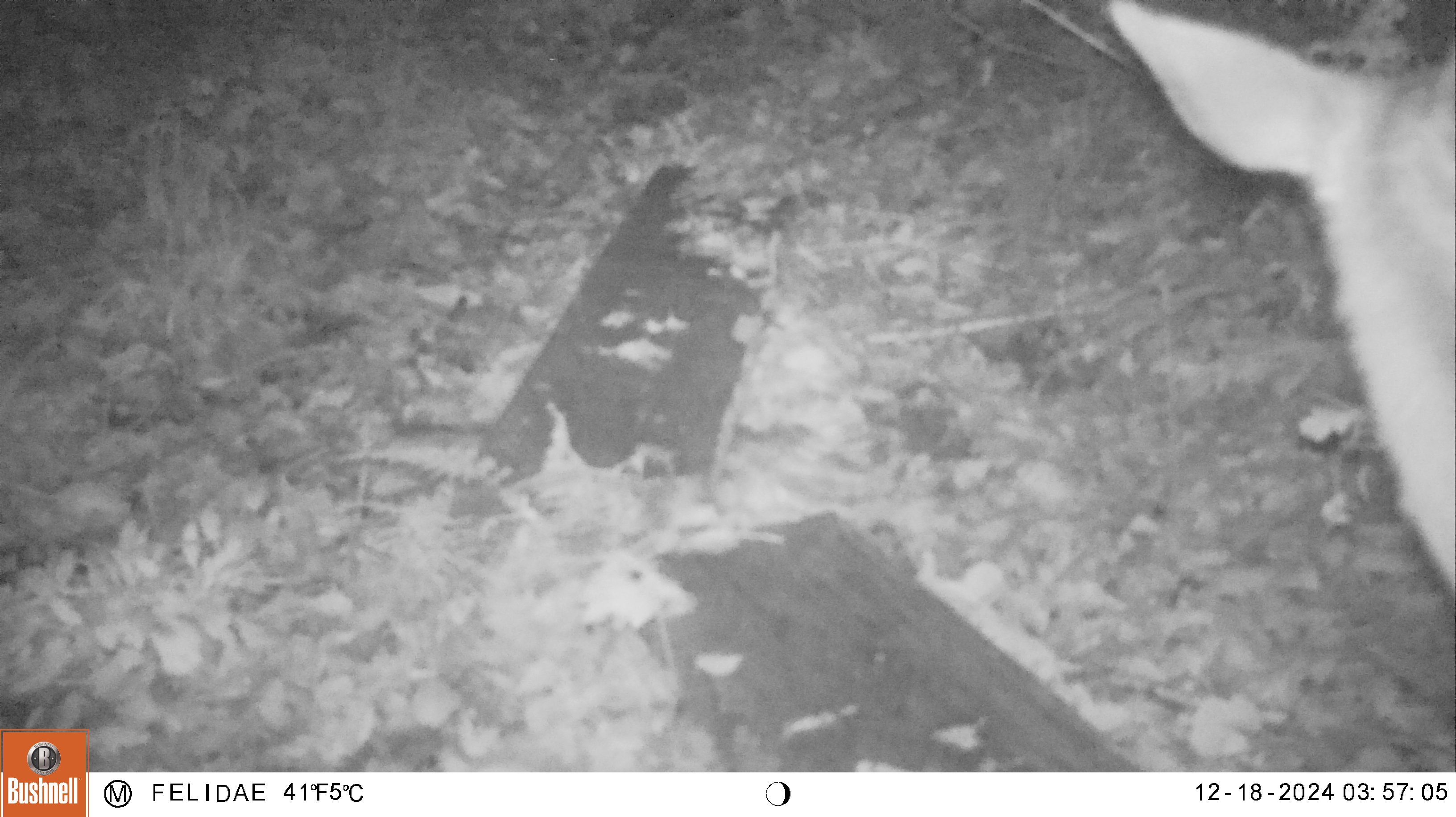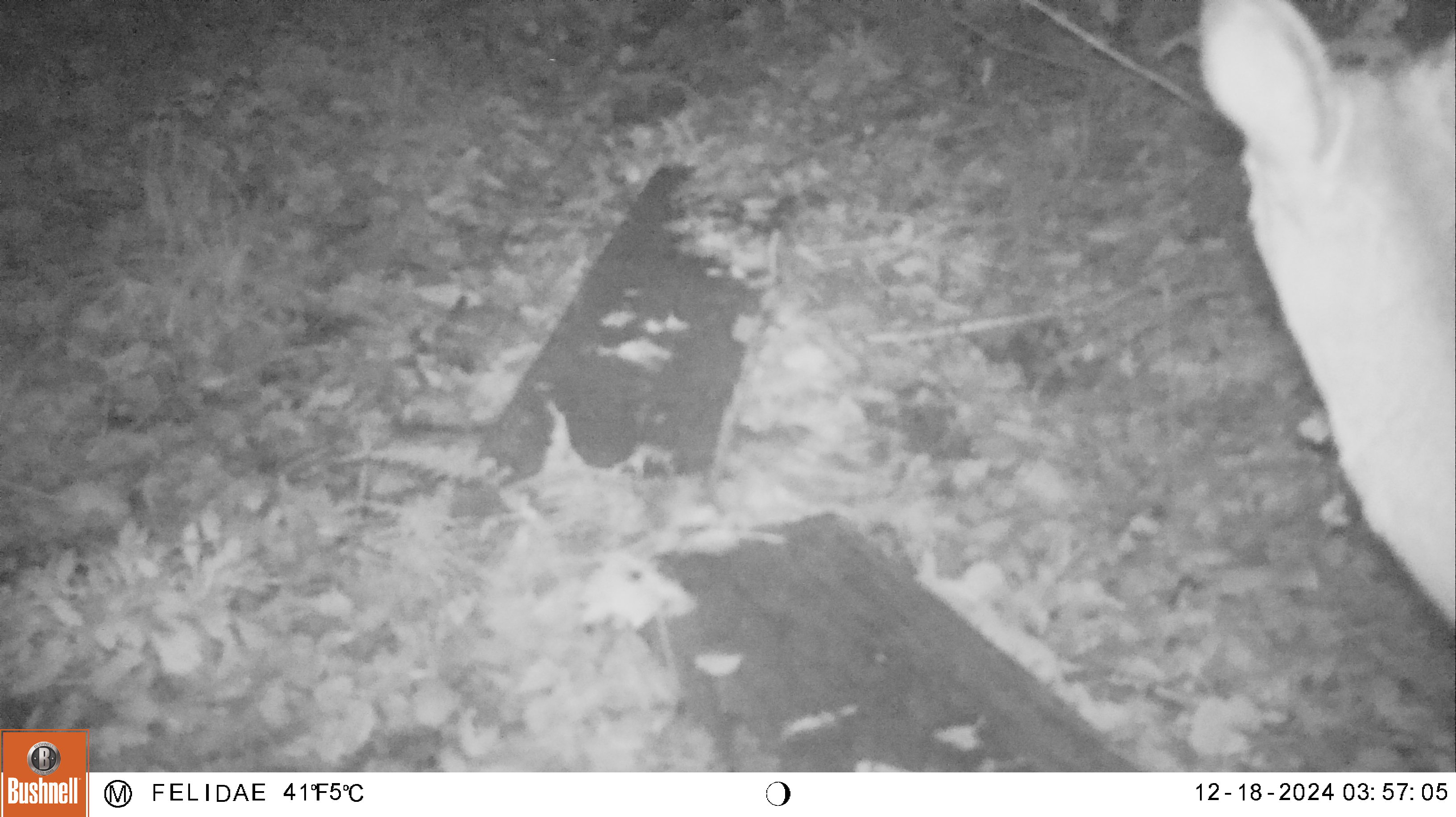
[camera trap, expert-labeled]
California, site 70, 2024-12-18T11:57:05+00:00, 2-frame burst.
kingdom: Animalia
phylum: Chordata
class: Mammalia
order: Artiodactyla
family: Cervidae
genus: Odocoileus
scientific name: Odocoileus hemionus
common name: mule deer